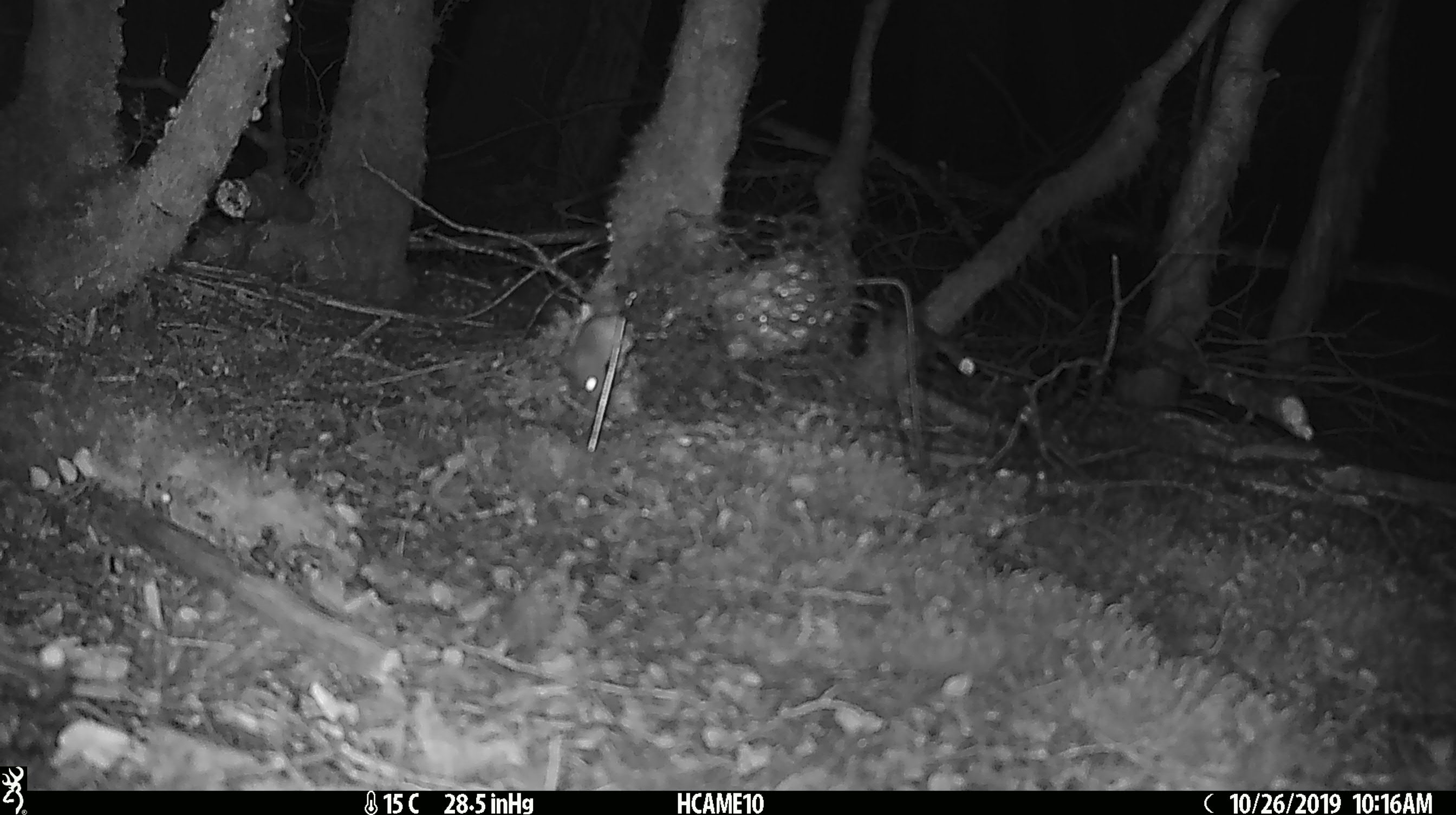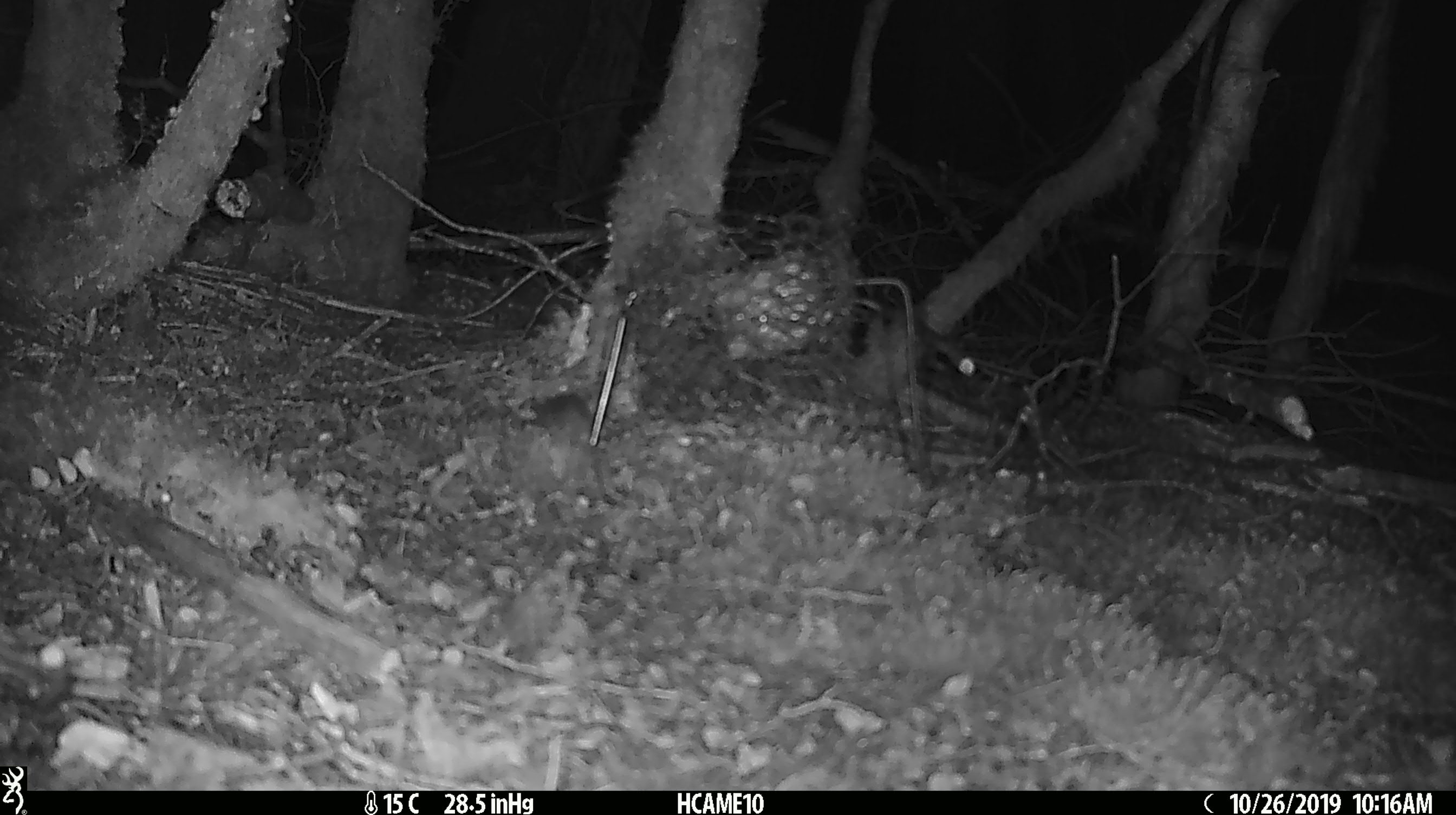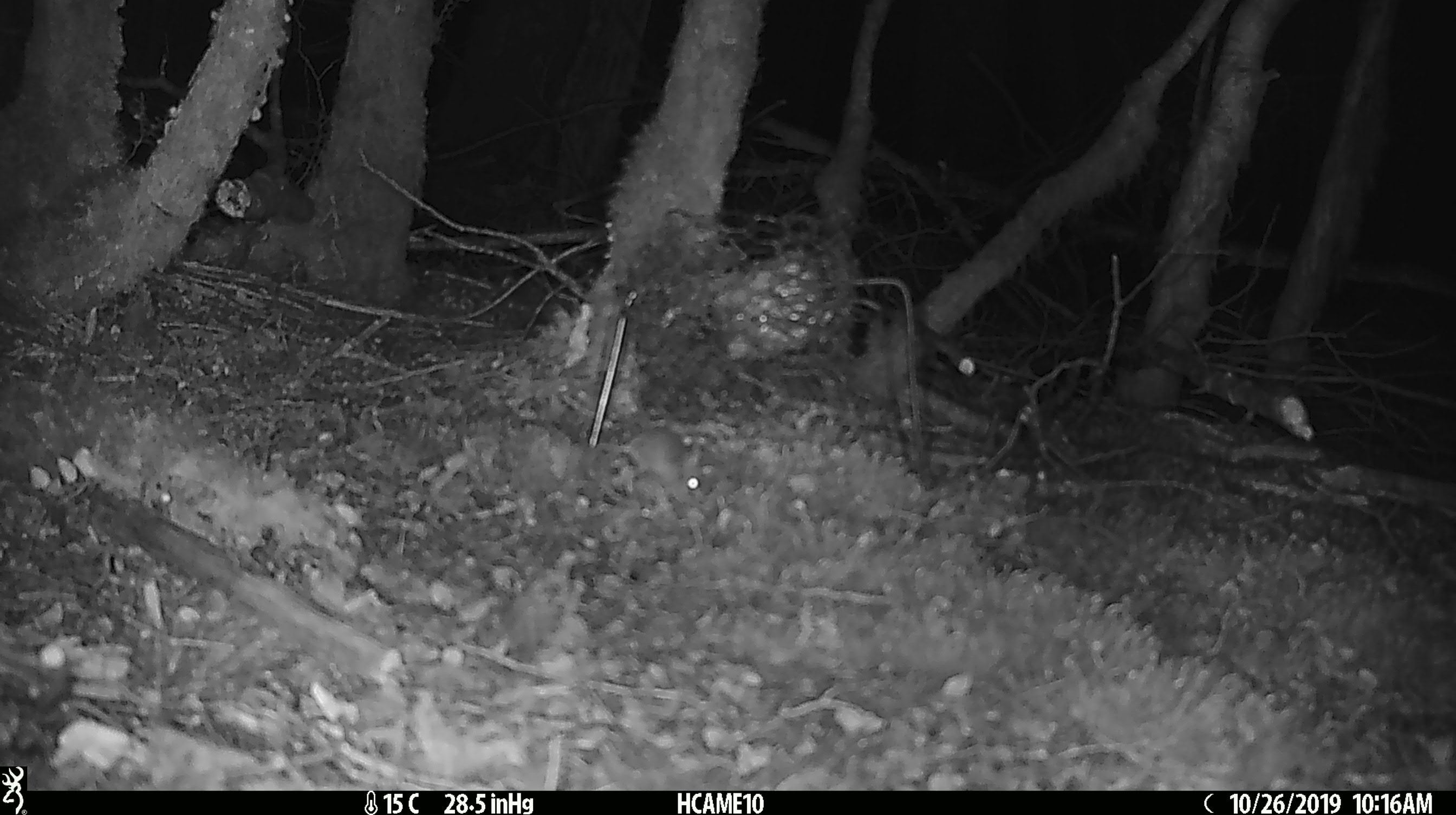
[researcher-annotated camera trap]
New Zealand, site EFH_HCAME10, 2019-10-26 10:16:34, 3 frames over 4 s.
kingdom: Animalia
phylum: Chordata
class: Mammalia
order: Rodentia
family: Muridae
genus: Mus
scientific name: Mus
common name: mouse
Mouse (Mus).